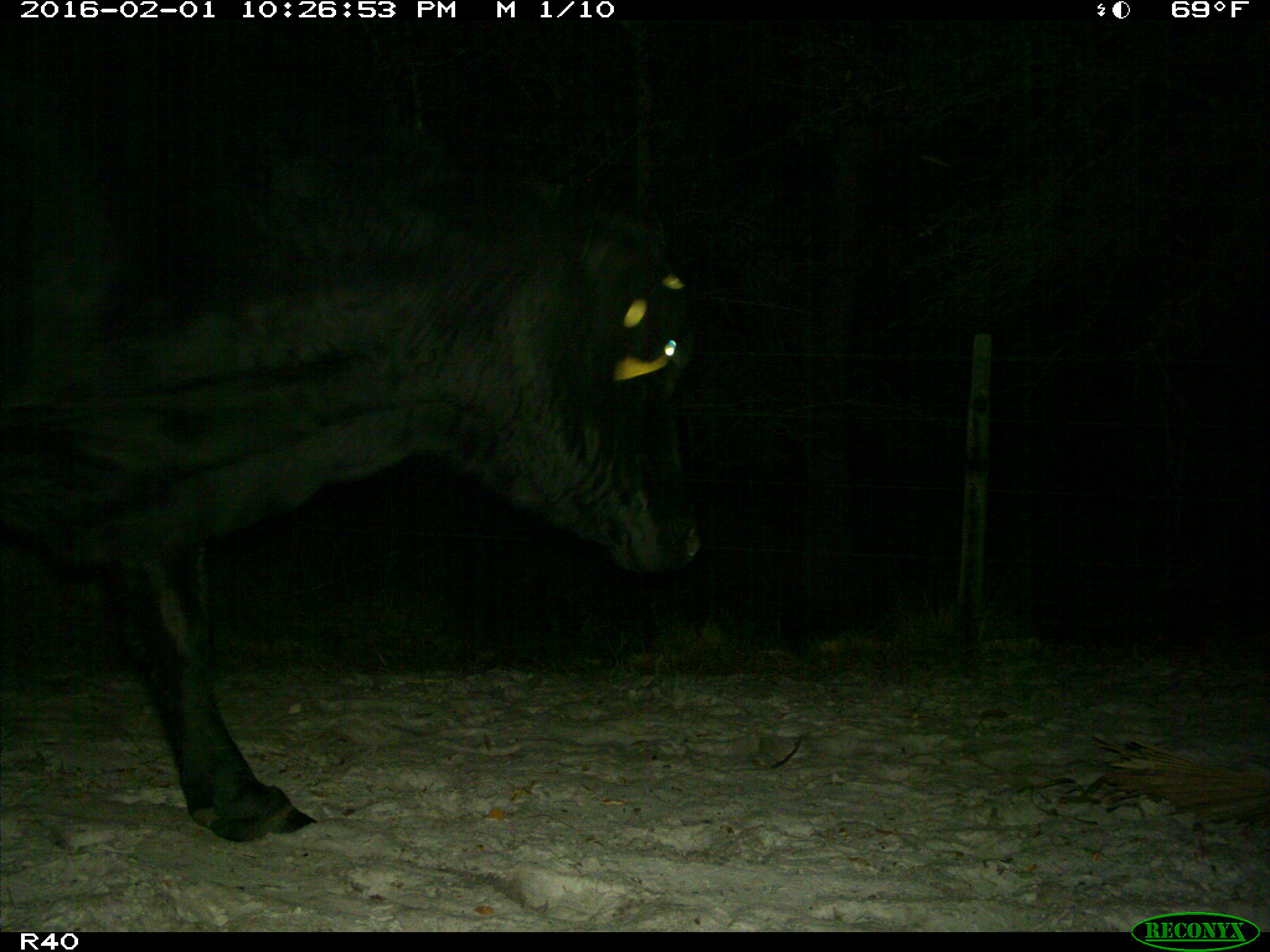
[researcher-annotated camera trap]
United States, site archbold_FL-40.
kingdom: Animalia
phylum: Chordata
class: Mammalia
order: Artiodactyla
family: Bovidae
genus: Bos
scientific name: Bos taurus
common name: domestic cow